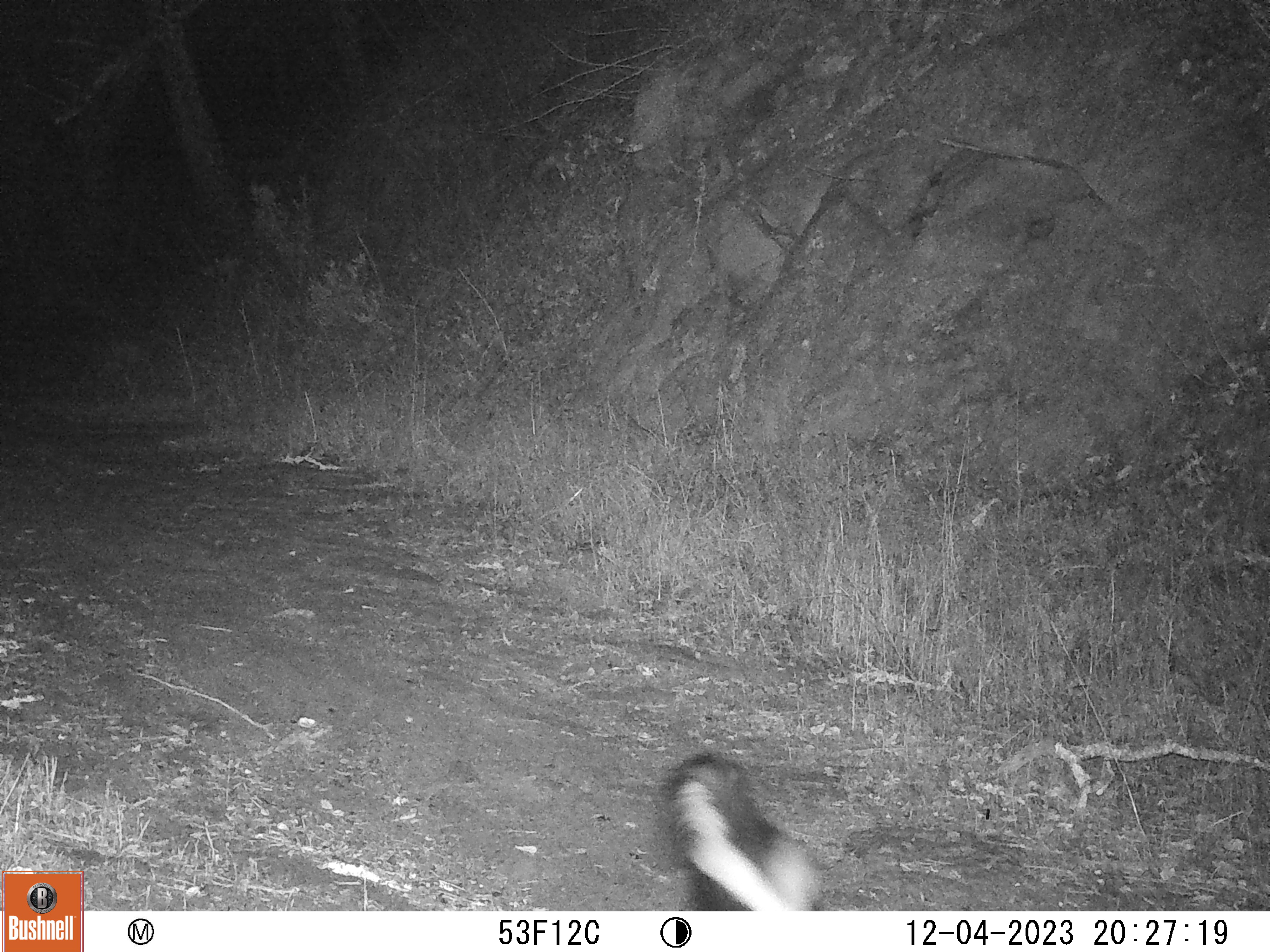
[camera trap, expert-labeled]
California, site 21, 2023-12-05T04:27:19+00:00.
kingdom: Animalia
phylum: Chordata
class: Mammalia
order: Carnivora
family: Mephitidae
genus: Mephitis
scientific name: Mephitis mephitis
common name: striped skunk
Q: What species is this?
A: Striped skunk (Mephitis mephitis).